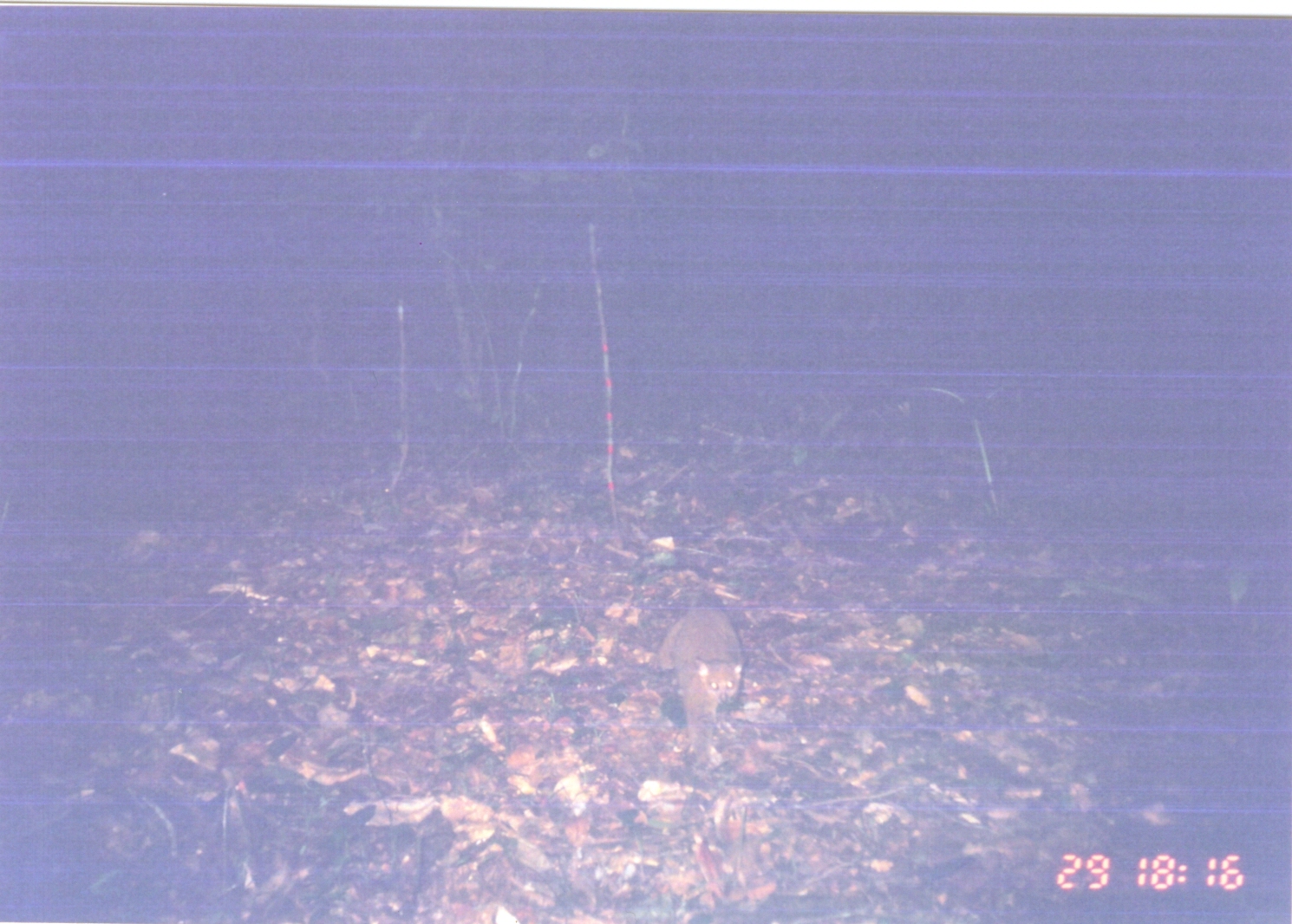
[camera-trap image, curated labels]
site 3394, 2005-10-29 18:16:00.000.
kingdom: Animalia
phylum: Chordata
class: Mammalia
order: Primates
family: Galagidae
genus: Otolemur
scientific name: Otolemur garnettii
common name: small-eared greater galago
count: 1